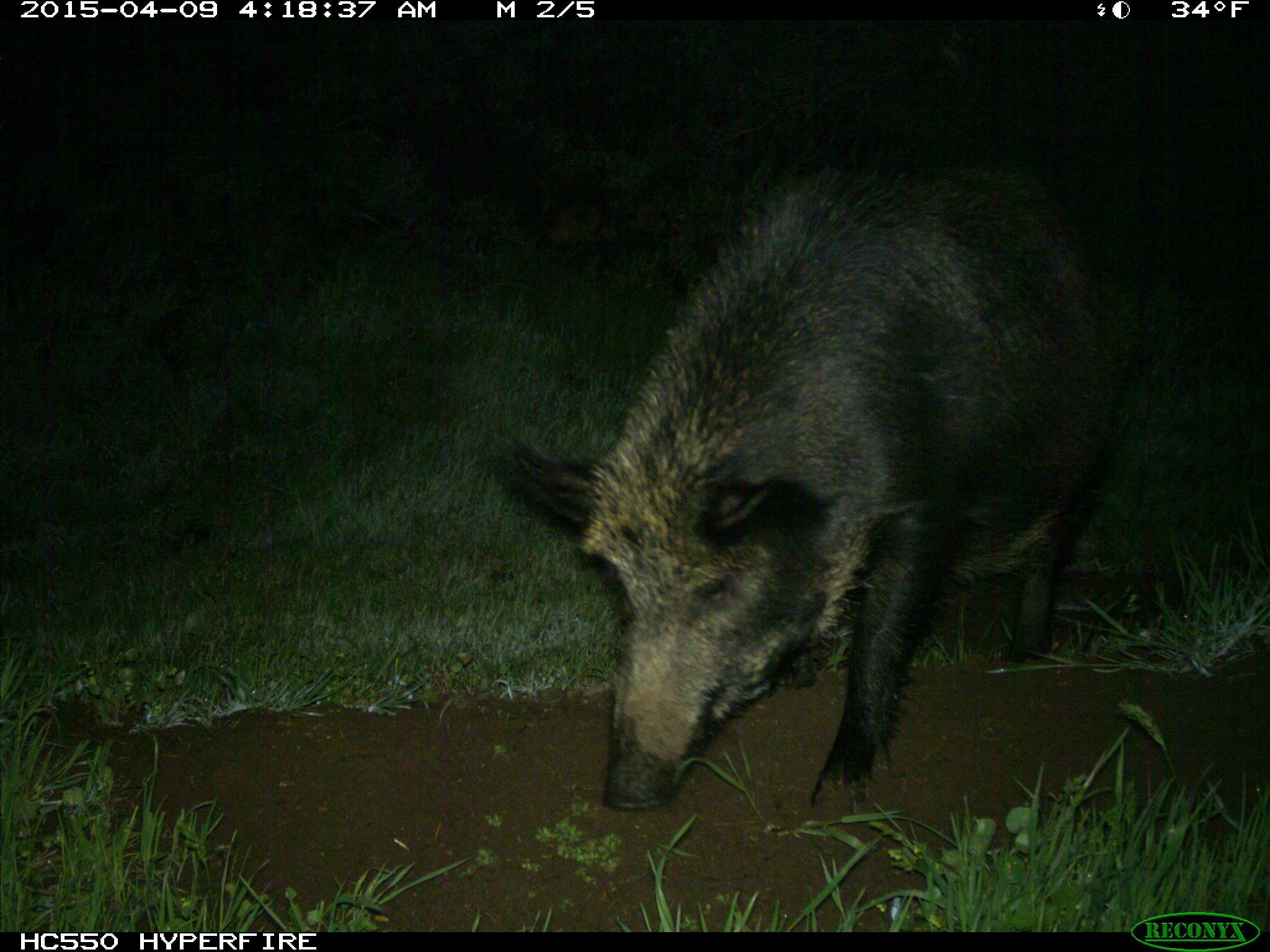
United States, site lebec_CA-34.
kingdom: Animalia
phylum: Chordata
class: Mammalia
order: Artiodactyla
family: Suidae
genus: Sus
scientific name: Sus scrofa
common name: wild boar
Sus scrofa (wild boar).